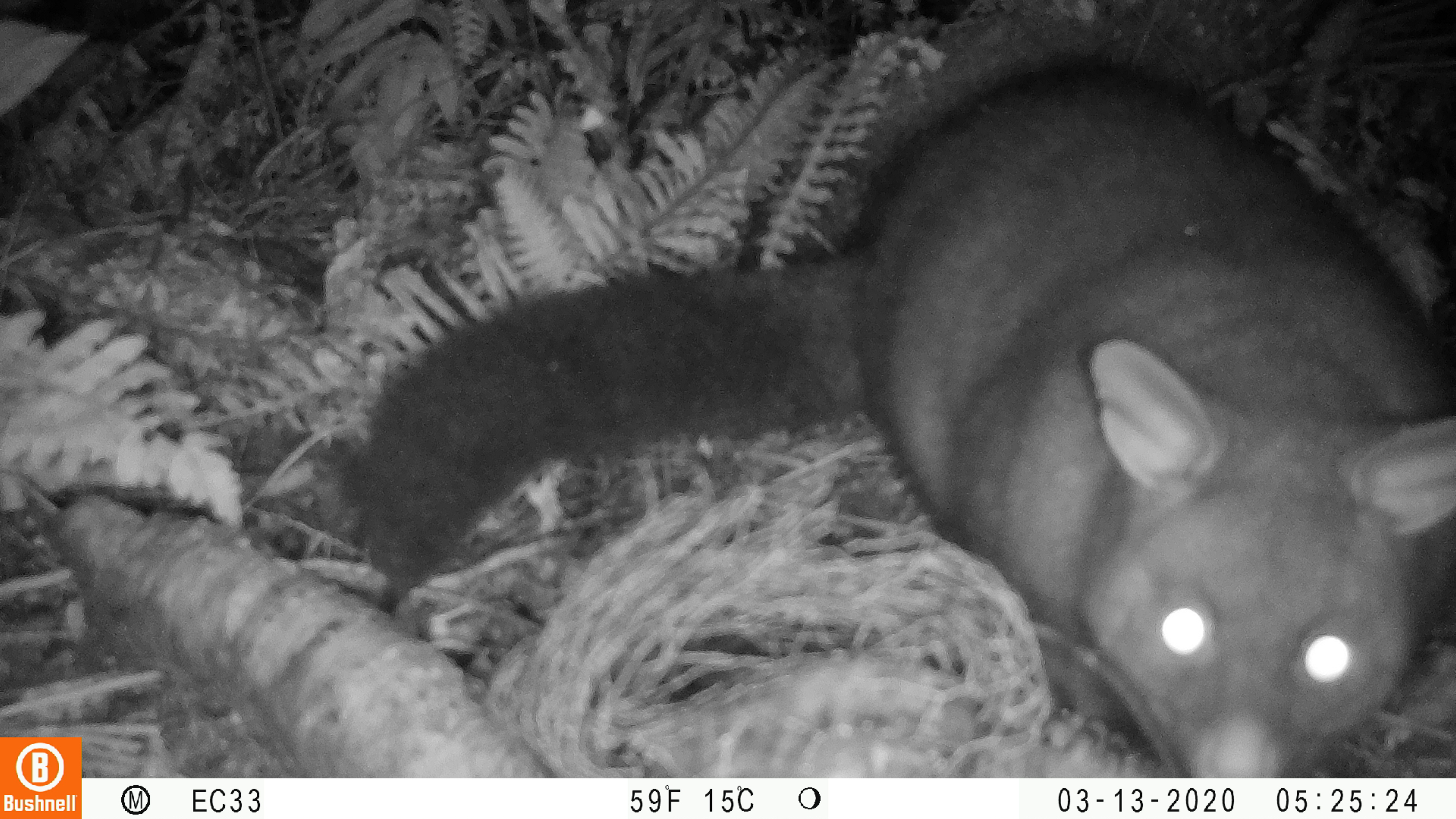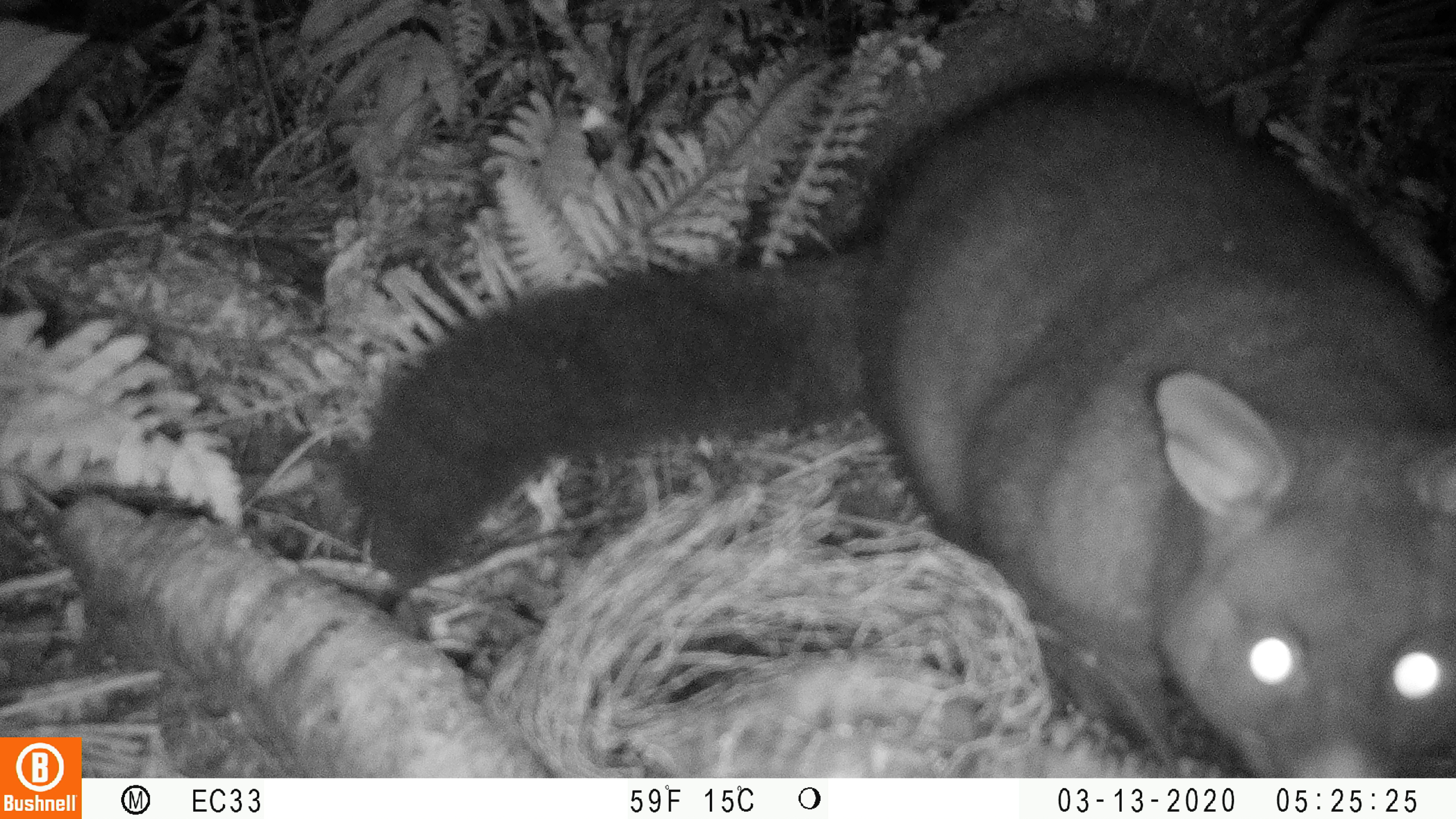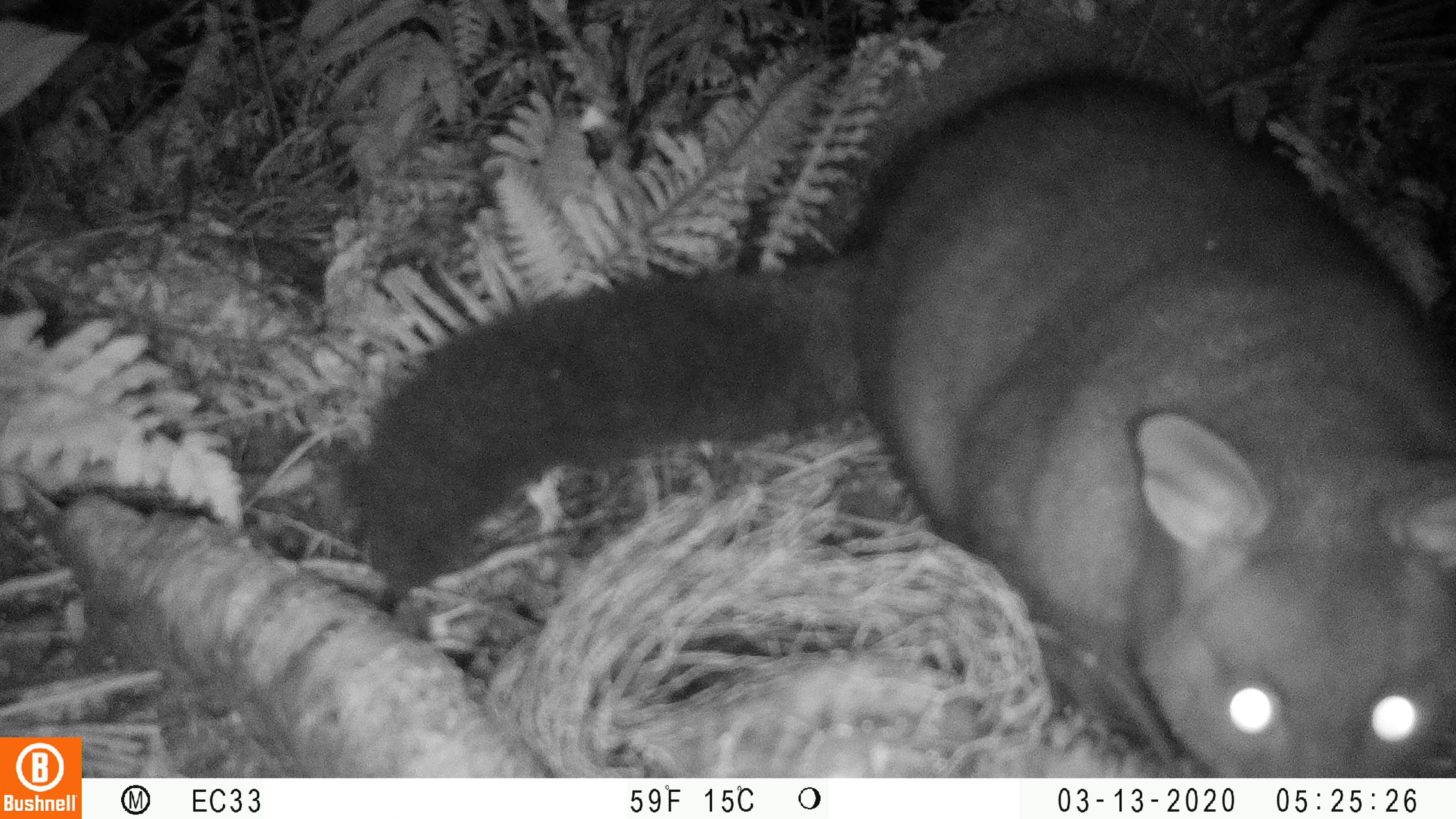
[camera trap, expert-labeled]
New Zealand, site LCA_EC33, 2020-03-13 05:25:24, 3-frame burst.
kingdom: Animalia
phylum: Chordata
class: Mammalia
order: Diprotodontia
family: Phalangeridae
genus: Trichosurus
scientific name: Trichosurus vulpecula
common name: common brushtail possum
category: possum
Possum (common brushtail possum) (Trichosurus vulpecula).